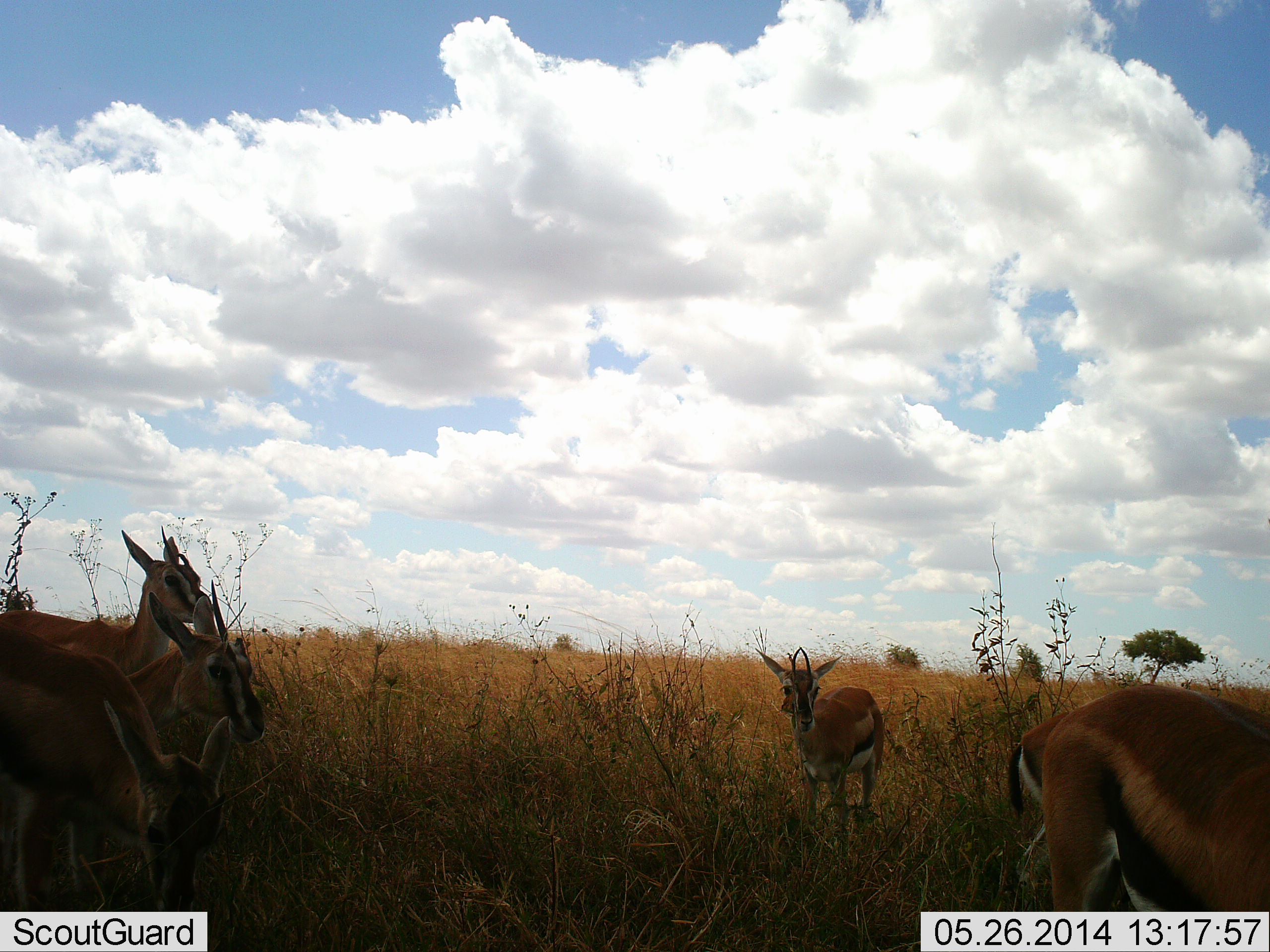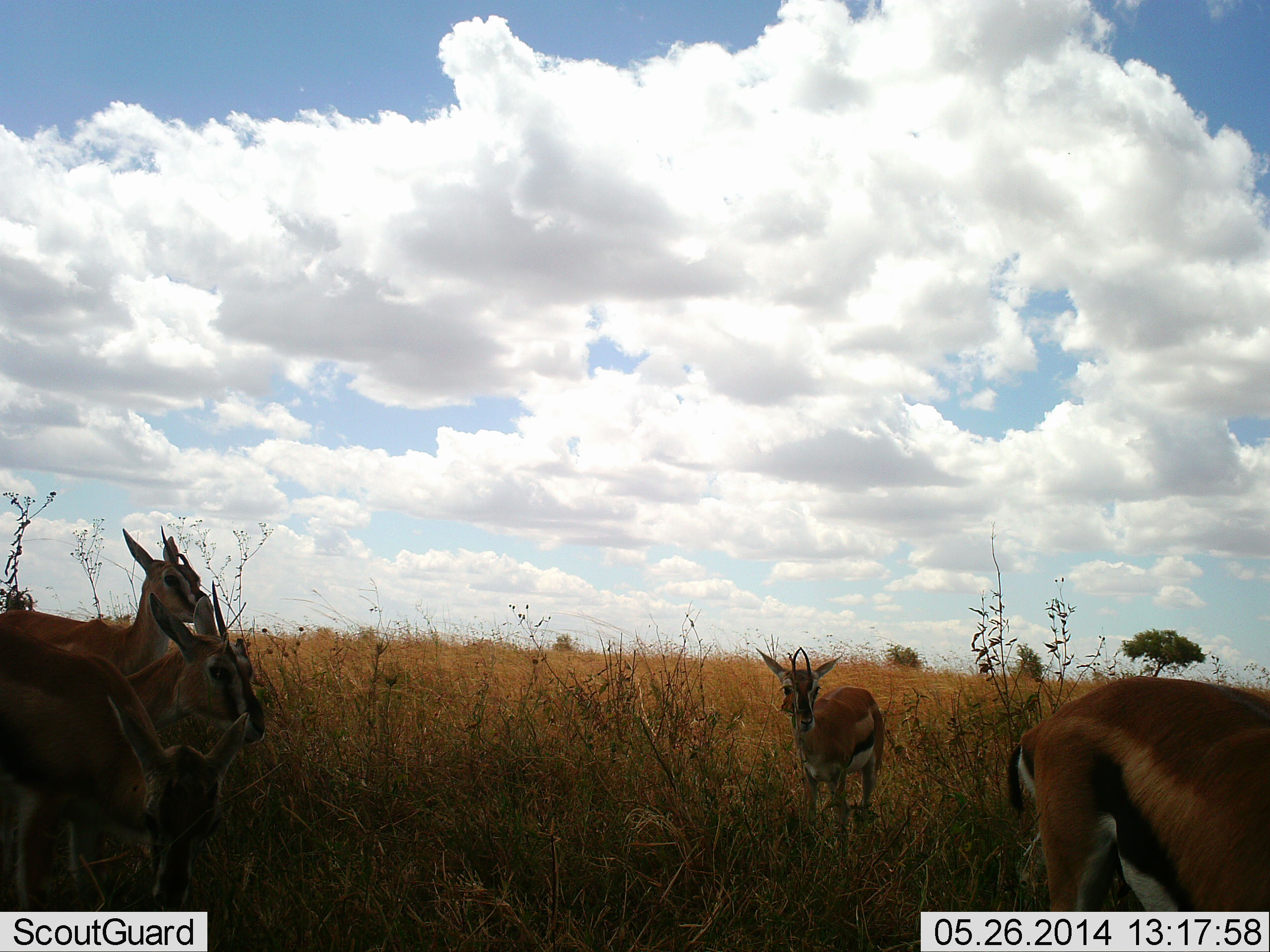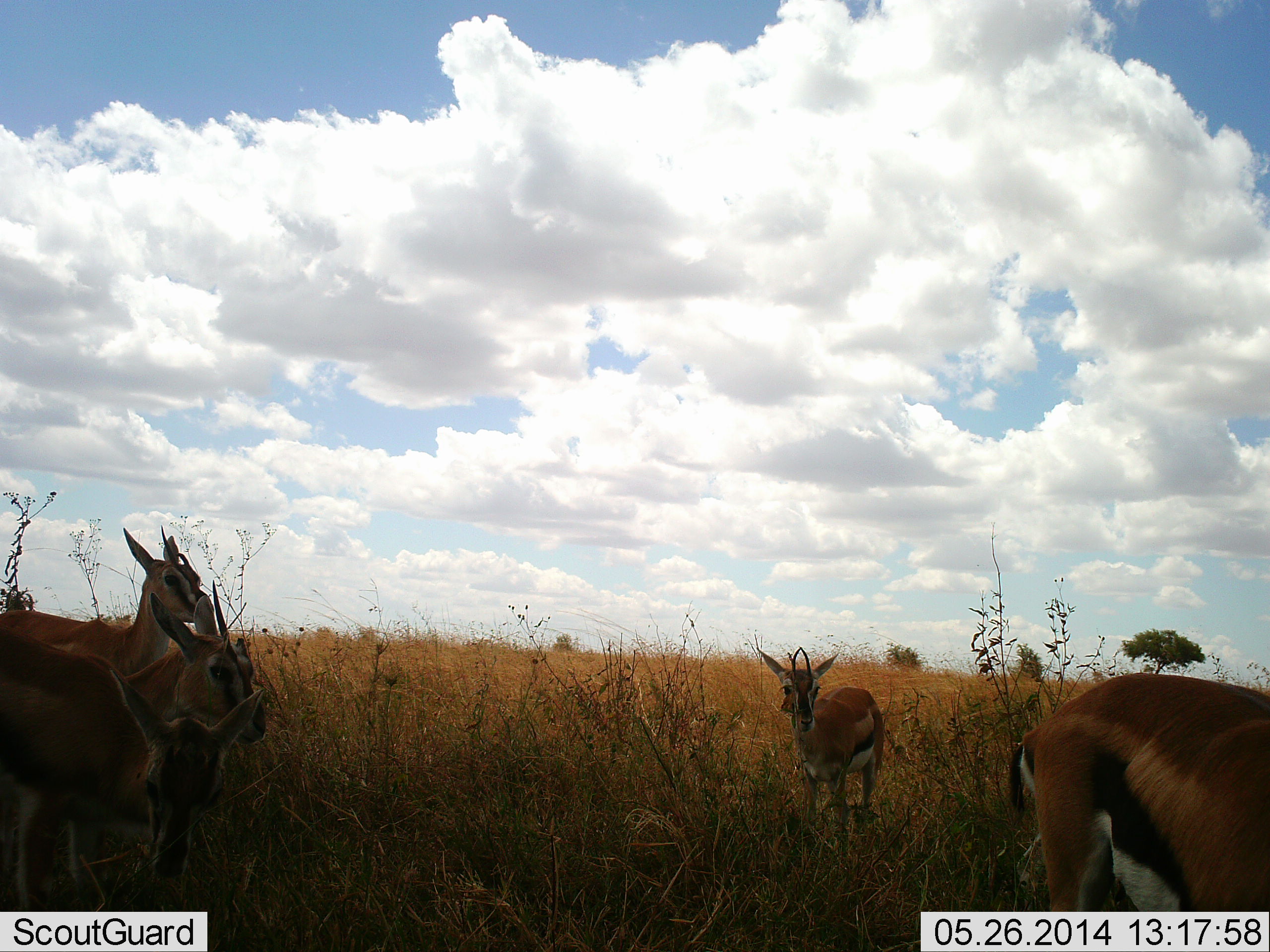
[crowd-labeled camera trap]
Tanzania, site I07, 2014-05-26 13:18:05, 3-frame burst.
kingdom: Animalia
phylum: Chordata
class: Mammalia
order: Artiodactyla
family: Bovidae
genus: Eudorcas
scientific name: Eudorcas thomsonii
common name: thomson's gazelle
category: gazellethomsons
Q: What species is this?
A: Gazellethomsons (thomson's gazelle) (Eudorcas thomsonii).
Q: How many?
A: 6.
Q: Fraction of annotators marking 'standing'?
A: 100%.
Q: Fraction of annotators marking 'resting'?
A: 10%.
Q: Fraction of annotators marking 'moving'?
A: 0%.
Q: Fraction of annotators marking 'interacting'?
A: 0%.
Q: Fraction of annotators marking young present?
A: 0%.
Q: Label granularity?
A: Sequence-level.